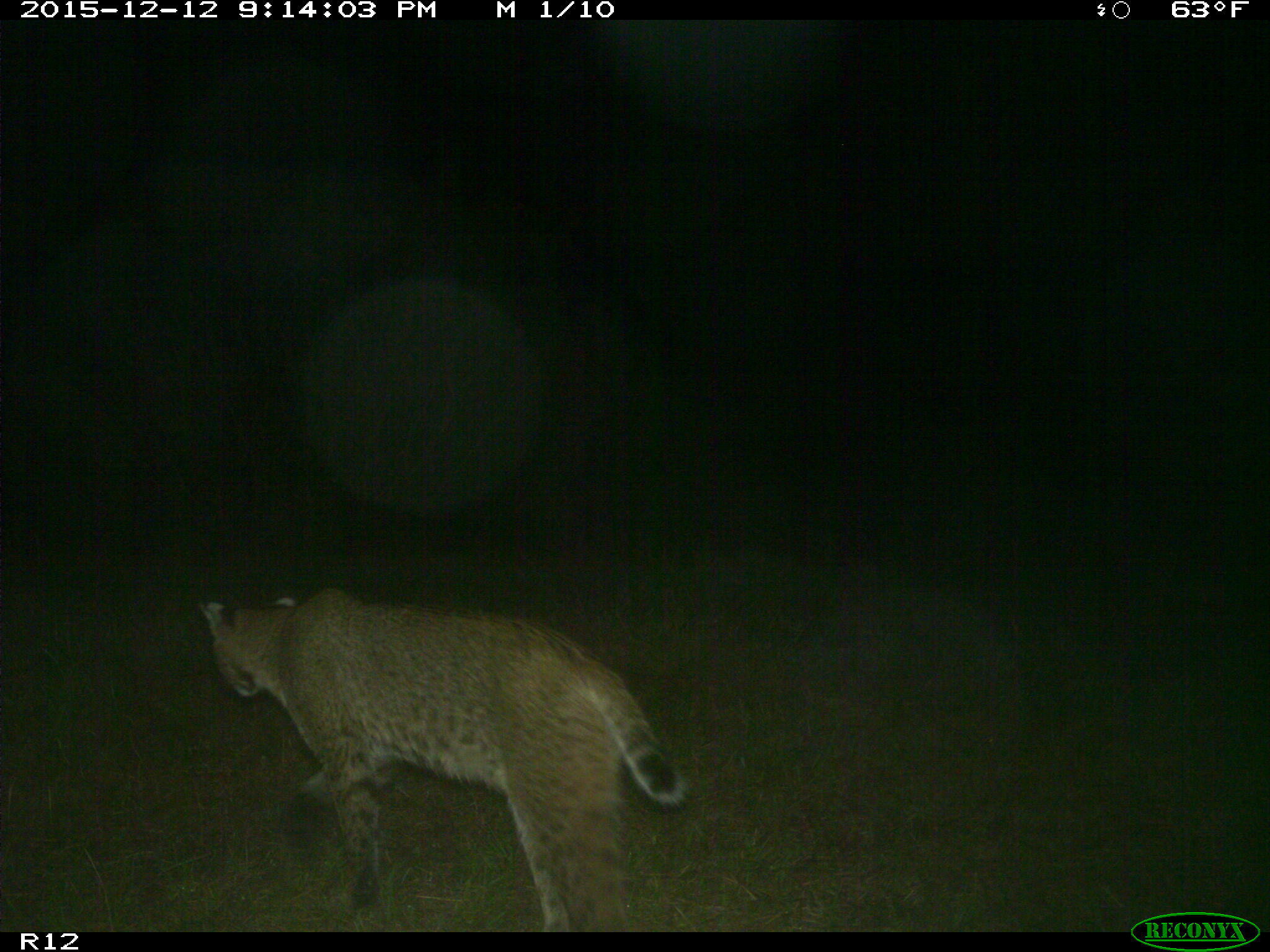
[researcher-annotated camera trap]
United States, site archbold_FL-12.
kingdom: Animalia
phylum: Chordata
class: Mammalia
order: Carnivora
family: Felidae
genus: Lynx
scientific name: Lynx rufus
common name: bobcat